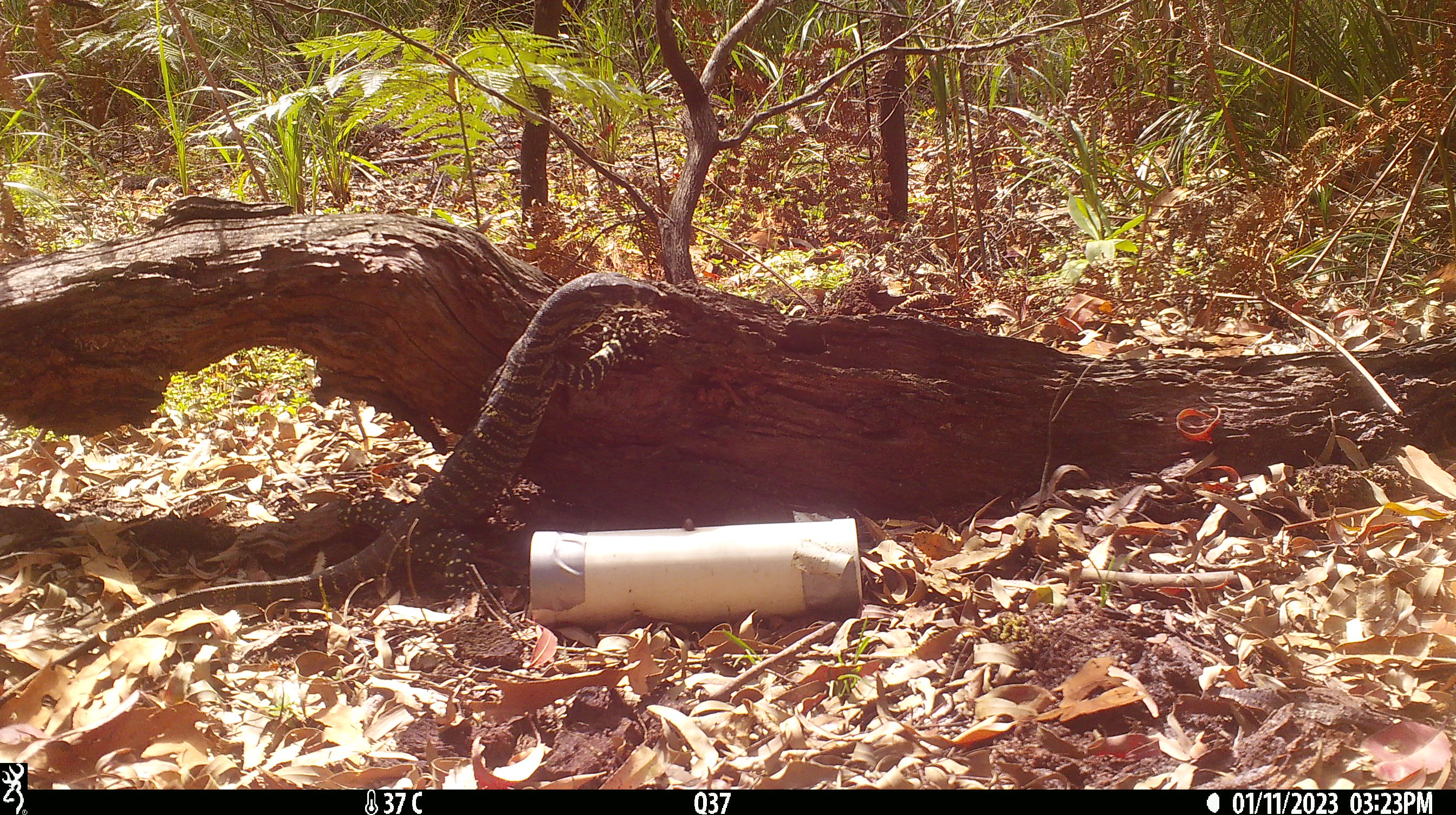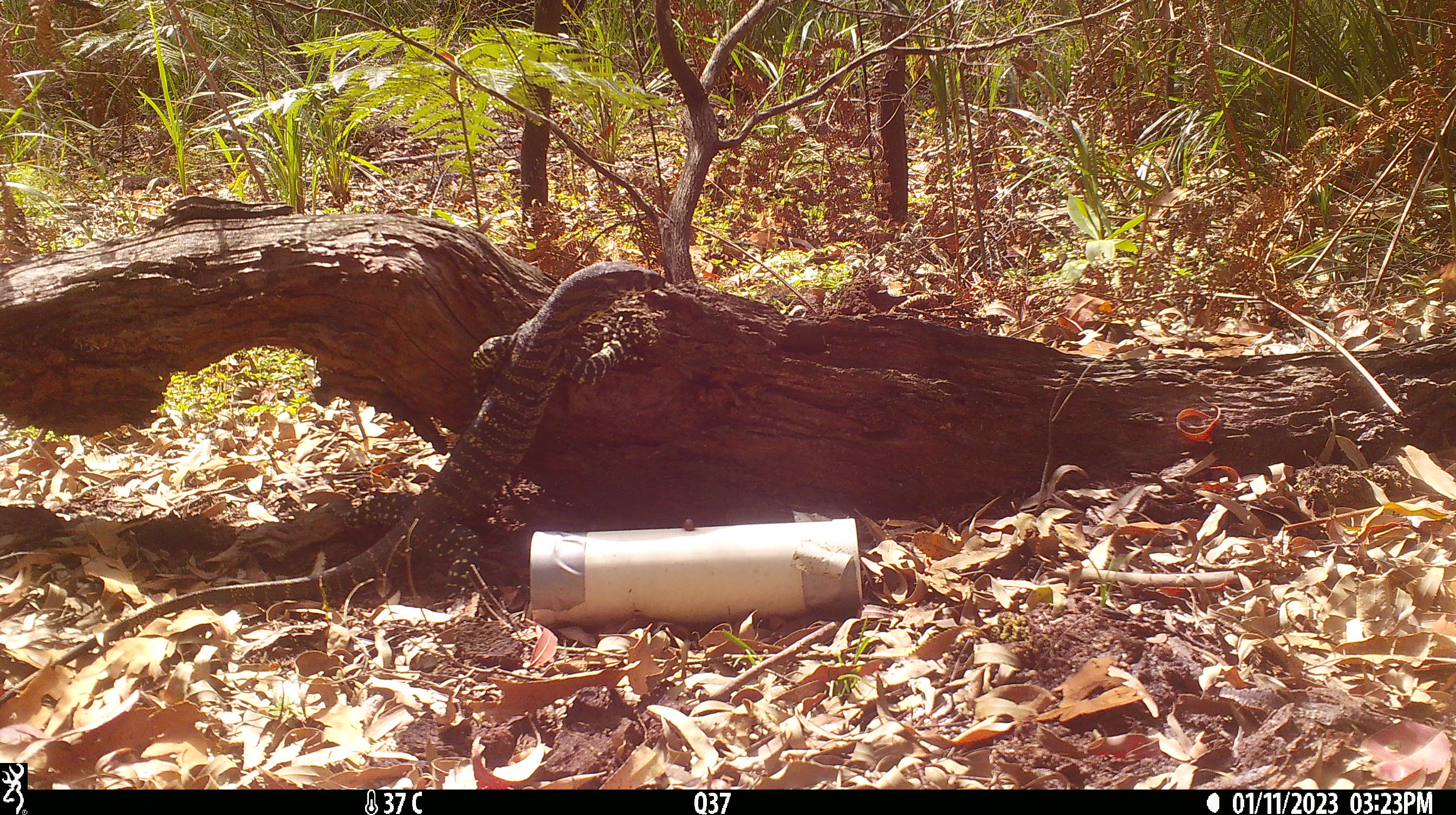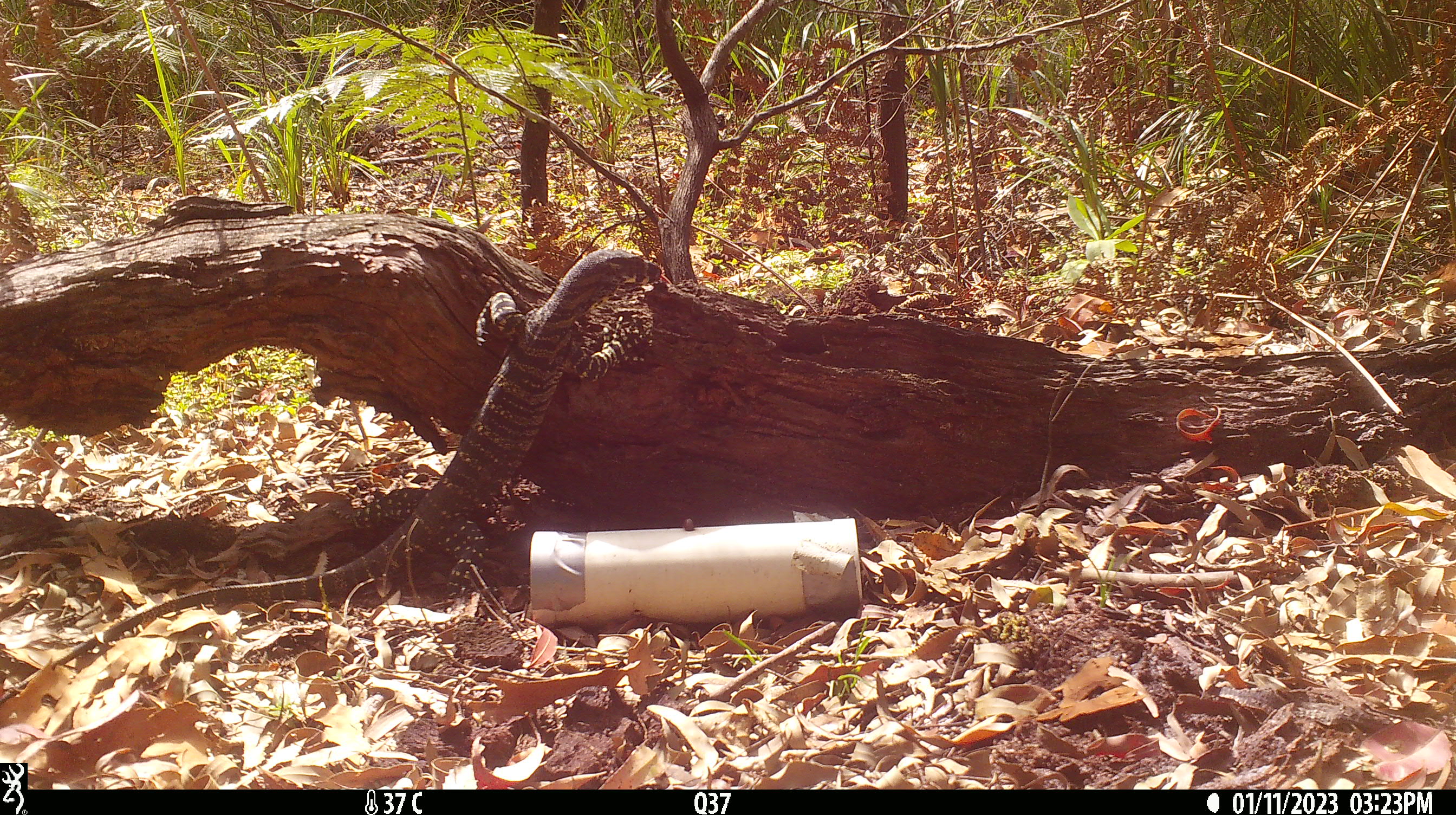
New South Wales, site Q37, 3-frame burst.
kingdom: Animalia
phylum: Chordata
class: Reptilia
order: Squamata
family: Varanidae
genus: Varanus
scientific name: Varanus varius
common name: lace monitor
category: goanna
Goanna (lace monitor) (Varanus varius).